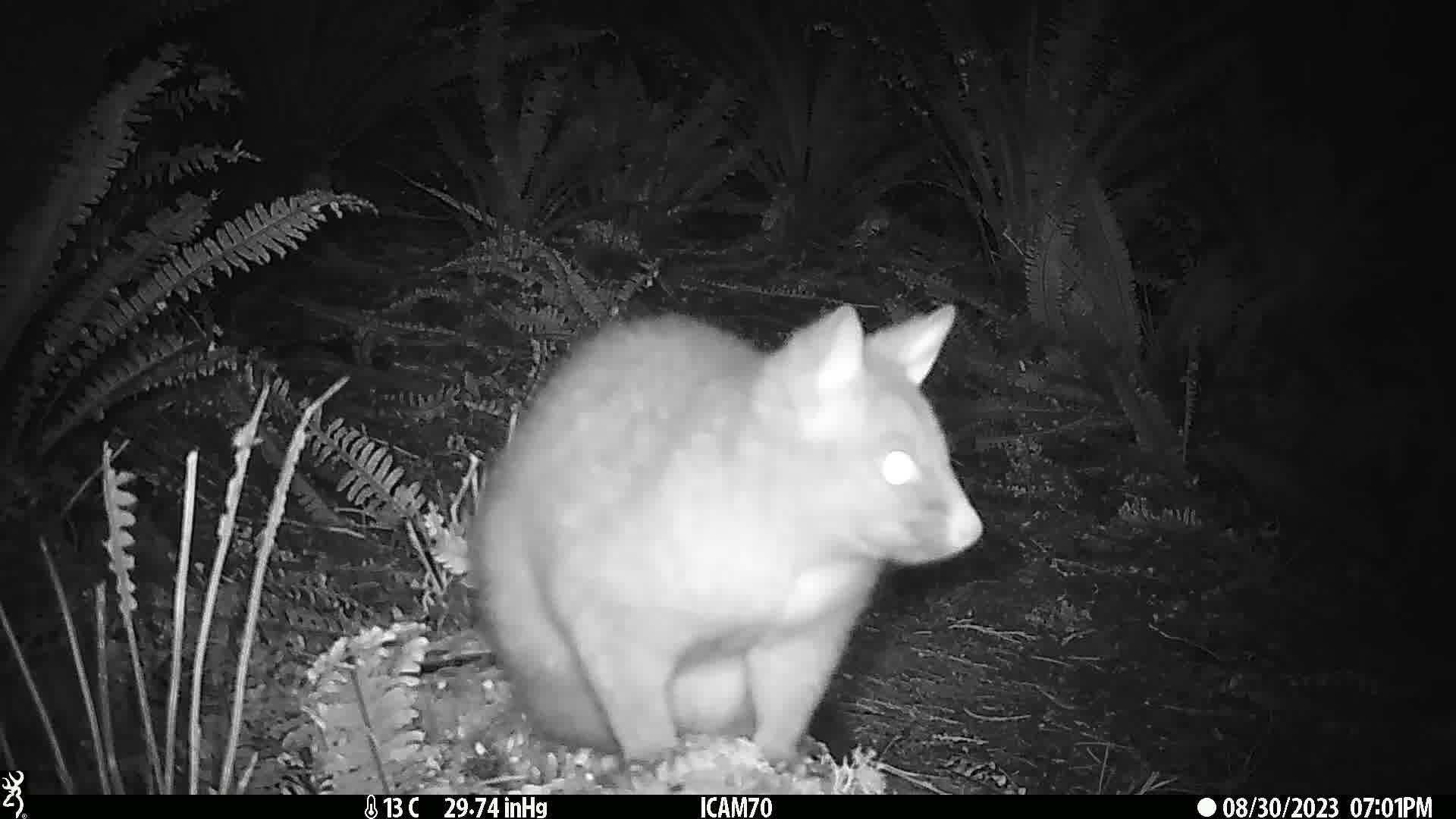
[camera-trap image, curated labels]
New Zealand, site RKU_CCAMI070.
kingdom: Animalia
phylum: Chordata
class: Mammalia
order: Diprotodontia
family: Phalangeridae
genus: Trichosurus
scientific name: Trichosurus vulpecula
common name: common brushtail possum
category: possum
Possum (common brushtail possum) (Trichosurus vulpecula).